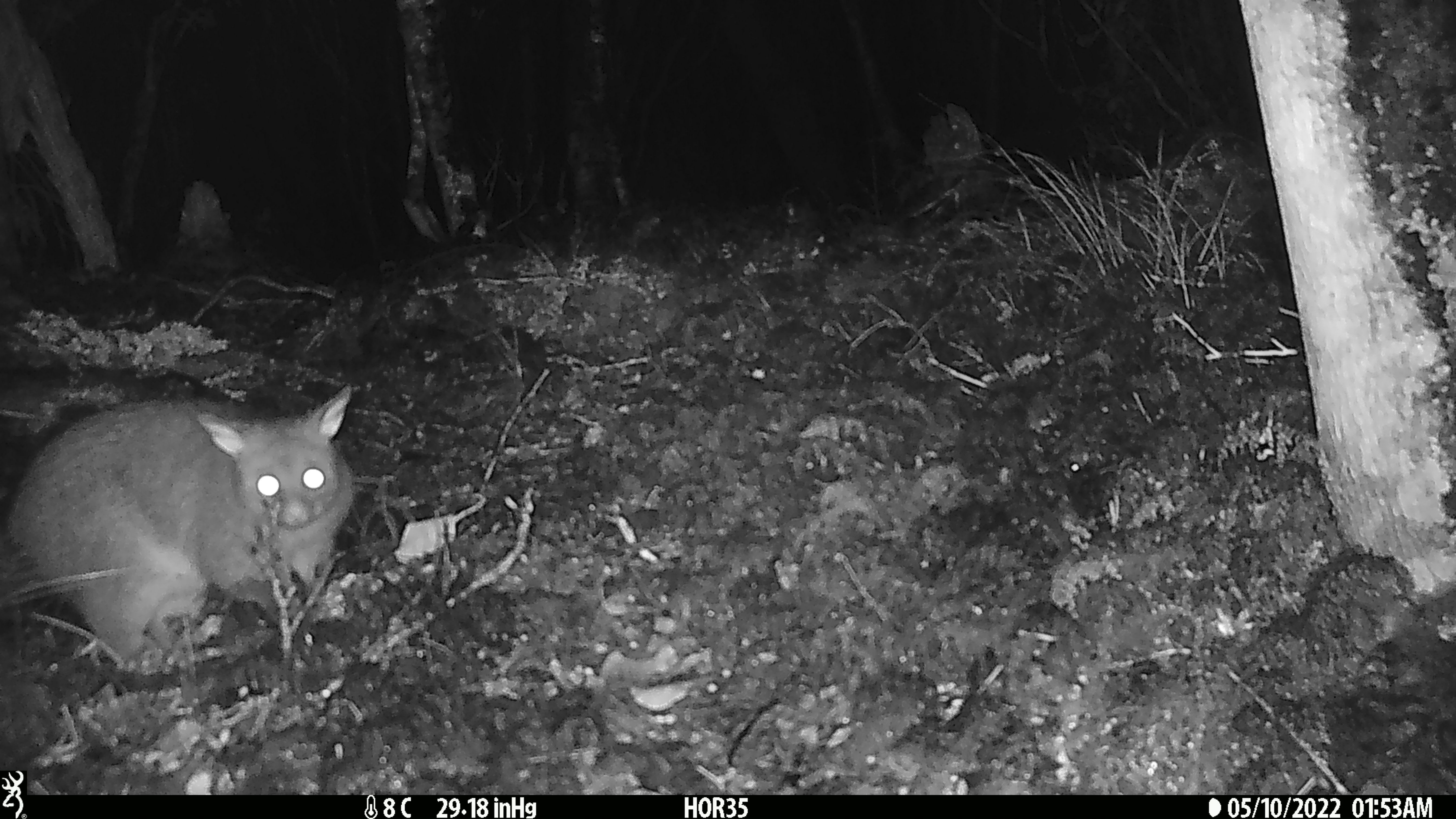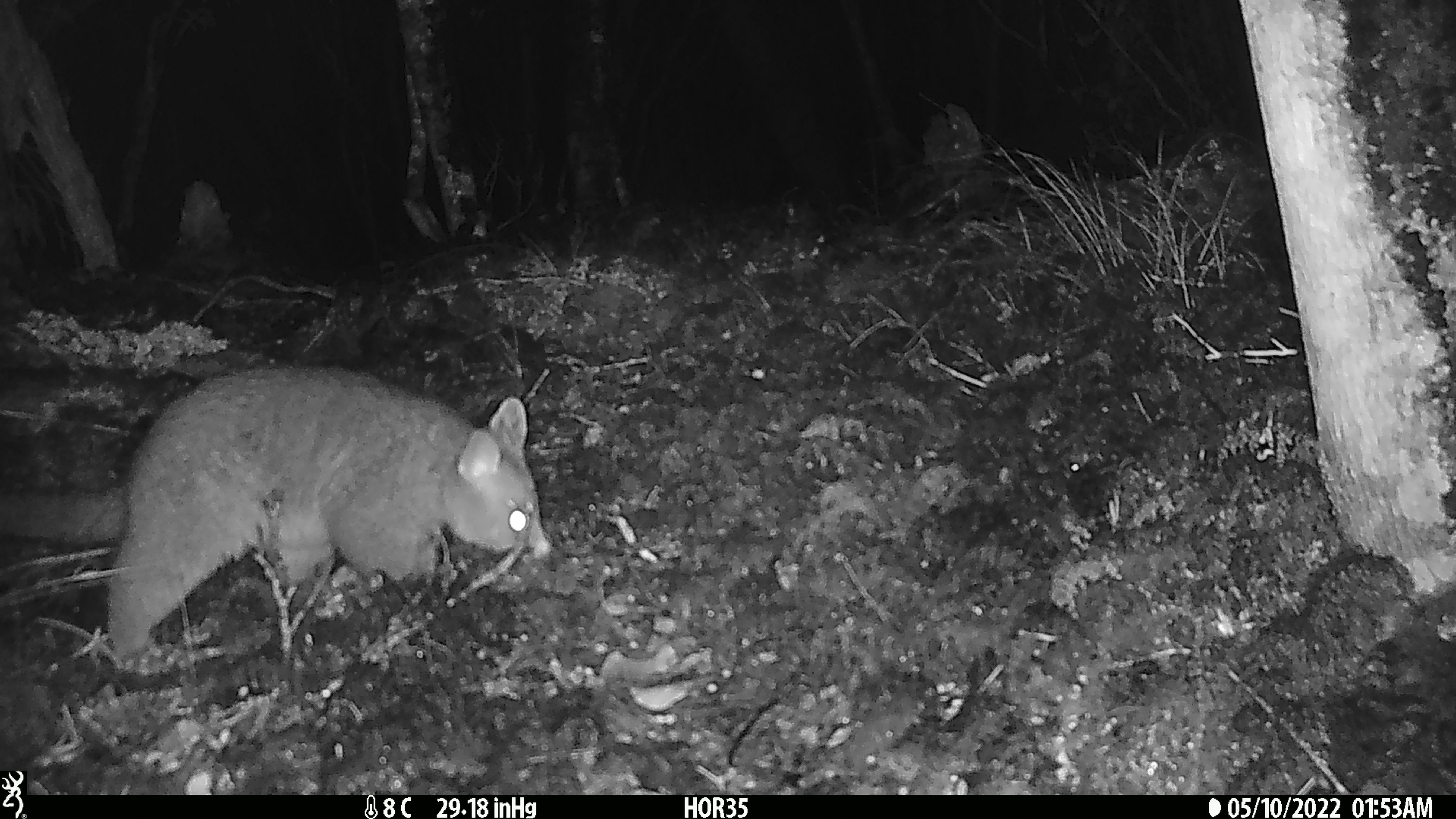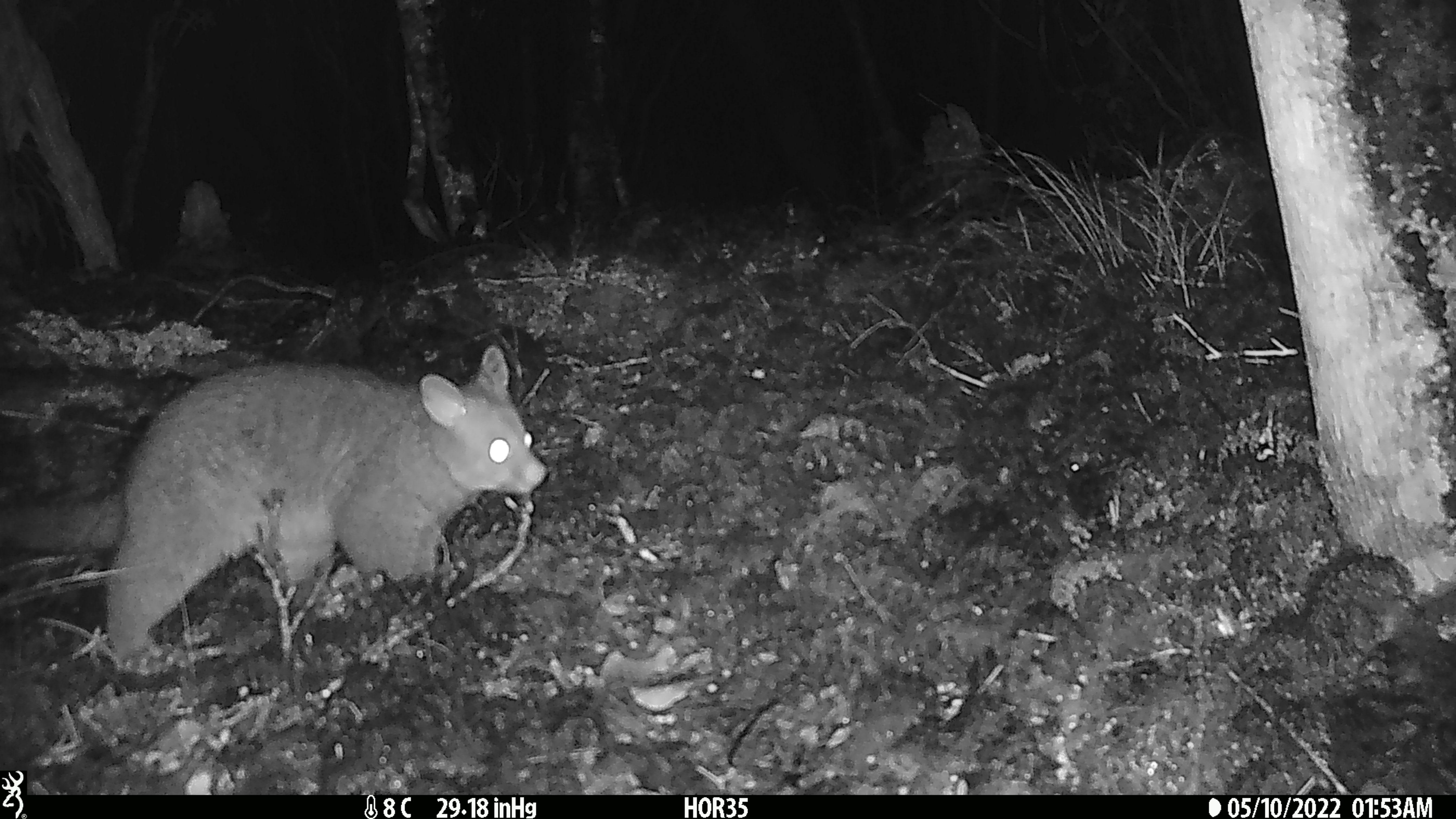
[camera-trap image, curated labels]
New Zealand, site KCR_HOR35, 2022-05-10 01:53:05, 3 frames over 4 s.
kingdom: Animalia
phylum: Chordata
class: Mammalia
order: Diprotodontia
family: Phalangeridae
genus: Trichosurus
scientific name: Trichosurus vulpecula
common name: common brushtail possum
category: possum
Possum (common brushtail possum) (Trichosurus vulpecula).